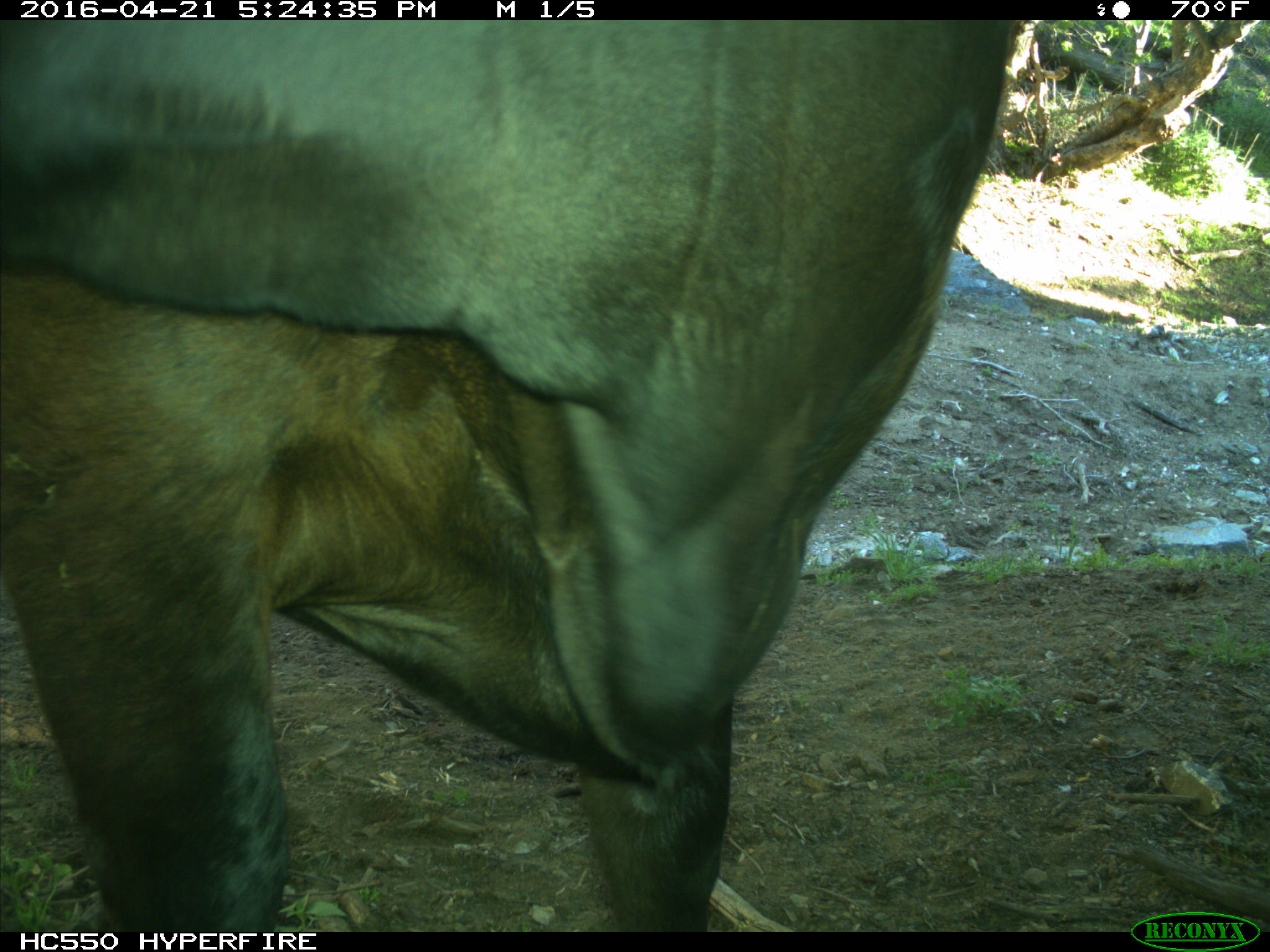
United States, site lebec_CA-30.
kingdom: Animalia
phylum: Chordata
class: Mammalia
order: Artiodactyla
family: Bovidae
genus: Bos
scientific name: Bos taurus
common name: domestic cow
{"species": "Bos taurus (domestic cow)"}